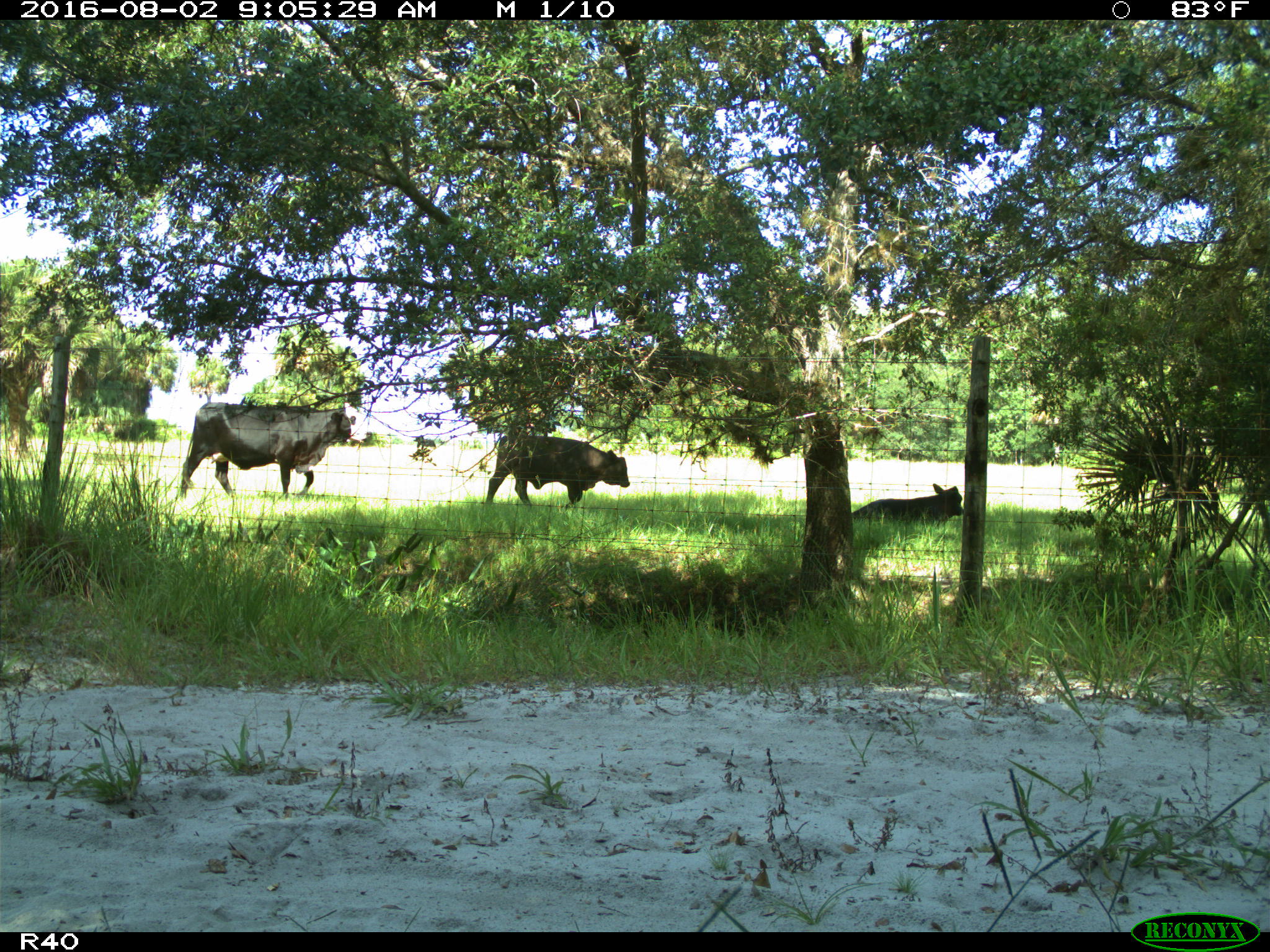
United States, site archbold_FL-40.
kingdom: Animalia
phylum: Chordata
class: Mammalia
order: Artiodactyla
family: Bovidae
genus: Bos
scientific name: Bos taurus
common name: domestic cow